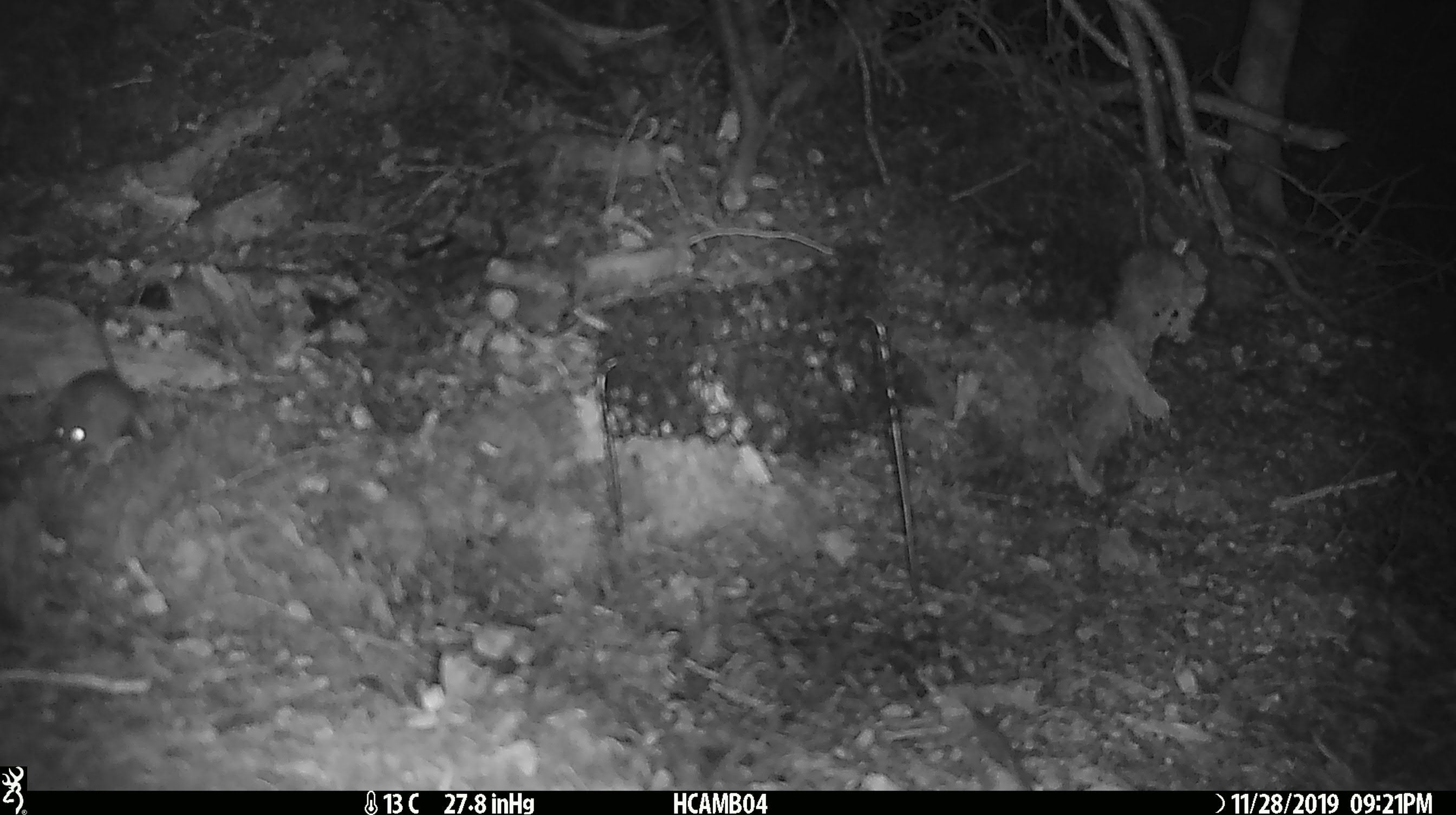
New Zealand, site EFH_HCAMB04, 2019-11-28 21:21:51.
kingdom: Animalia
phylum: Chordata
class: Mammalia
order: Rodentia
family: Muridae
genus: Mus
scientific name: Mus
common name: mouse